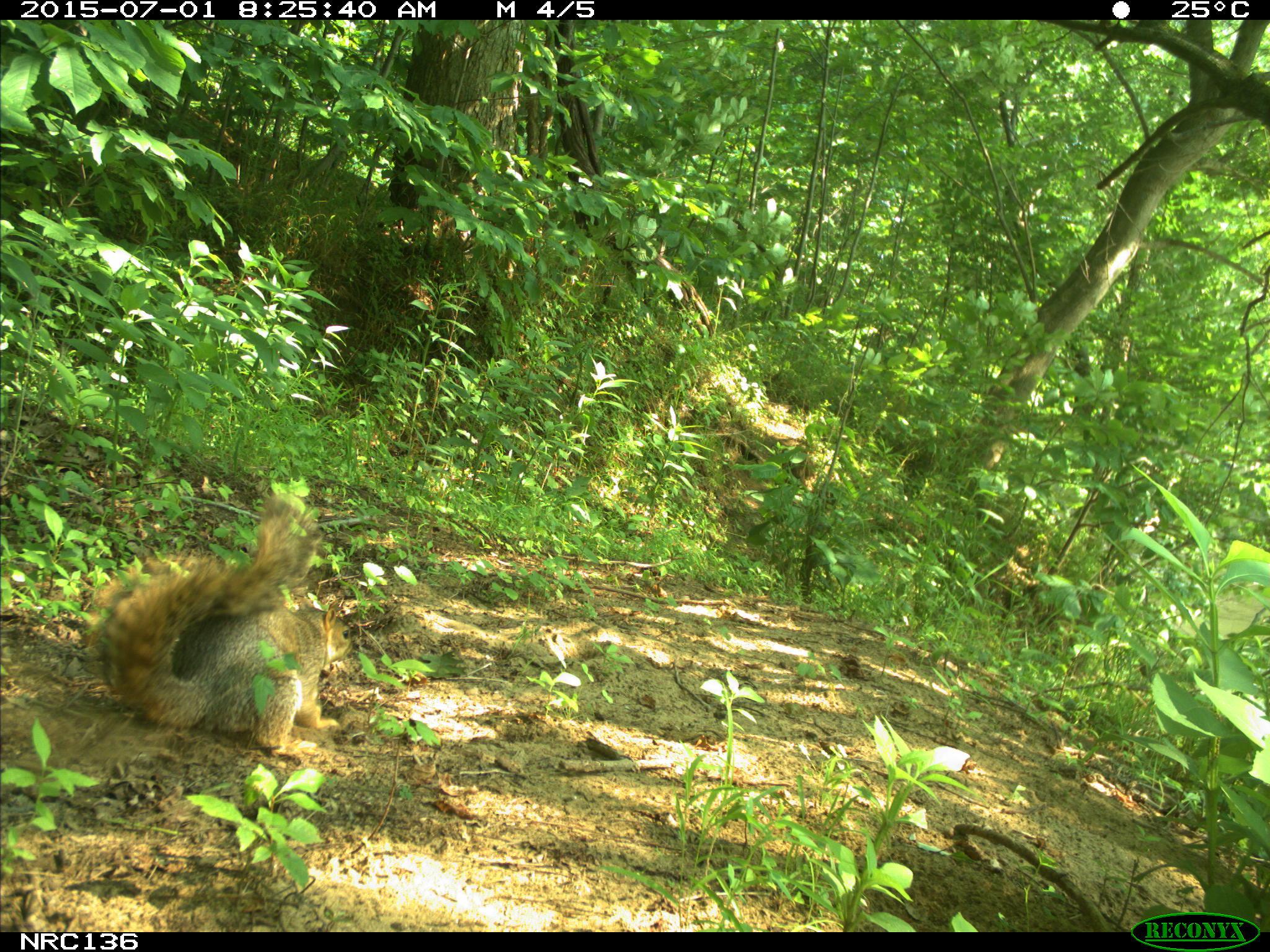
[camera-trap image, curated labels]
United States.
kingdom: Animalia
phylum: Chordata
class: Mammalia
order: Rodentia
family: Sciuridae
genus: Sciurus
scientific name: Sciurus niger cinereus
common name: eastern fox squirrel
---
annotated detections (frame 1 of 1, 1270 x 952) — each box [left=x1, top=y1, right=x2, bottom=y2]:
Eastern Fox Squirrel: [left=93, top=495, right=361, bottom=758]